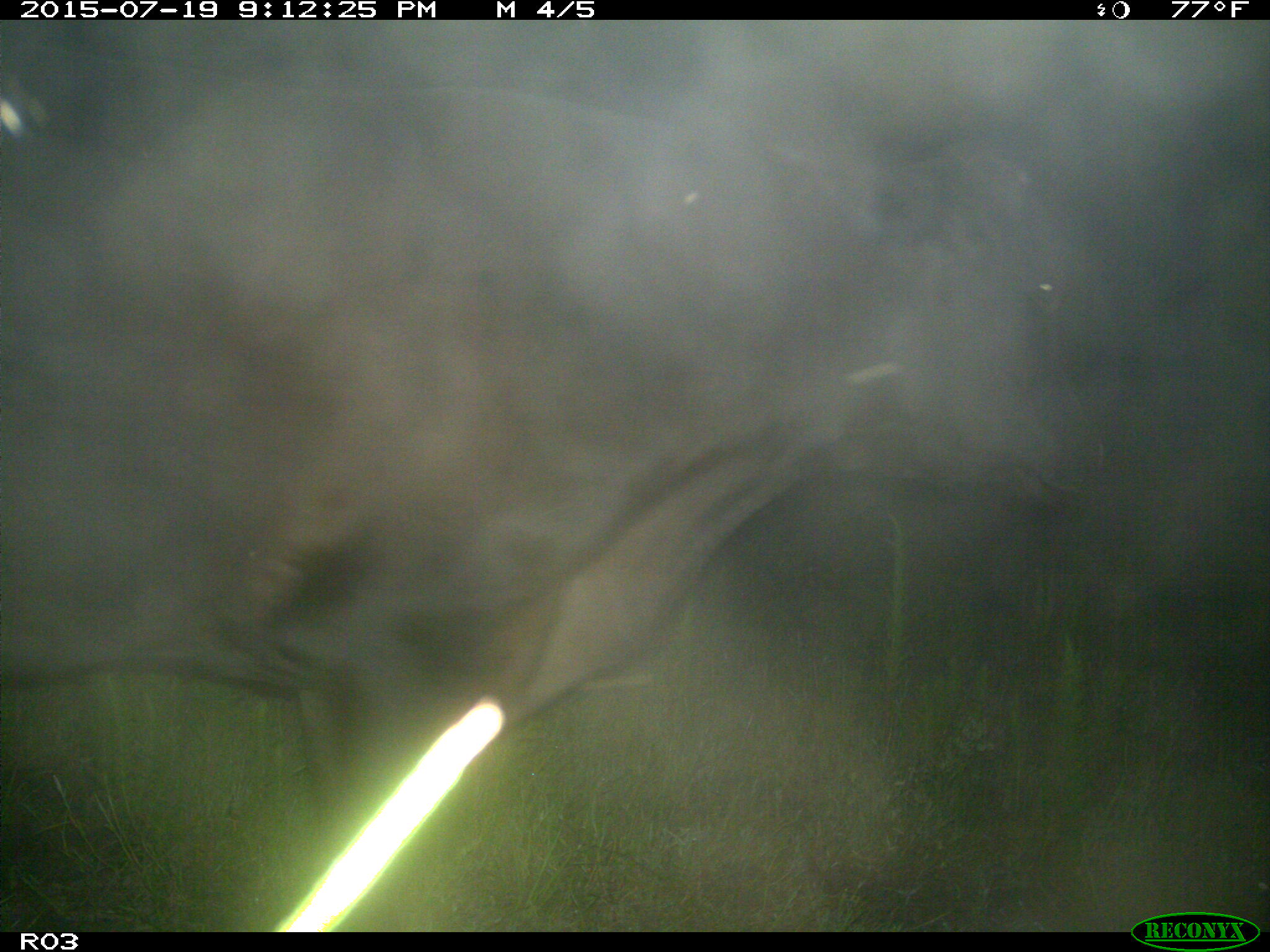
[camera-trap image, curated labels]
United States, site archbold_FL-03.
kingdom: Animalia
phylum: Chordata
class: Mammalia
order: Artiodactyla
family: Bovidae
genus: Bos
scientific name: Bos taurus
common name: domestic cow